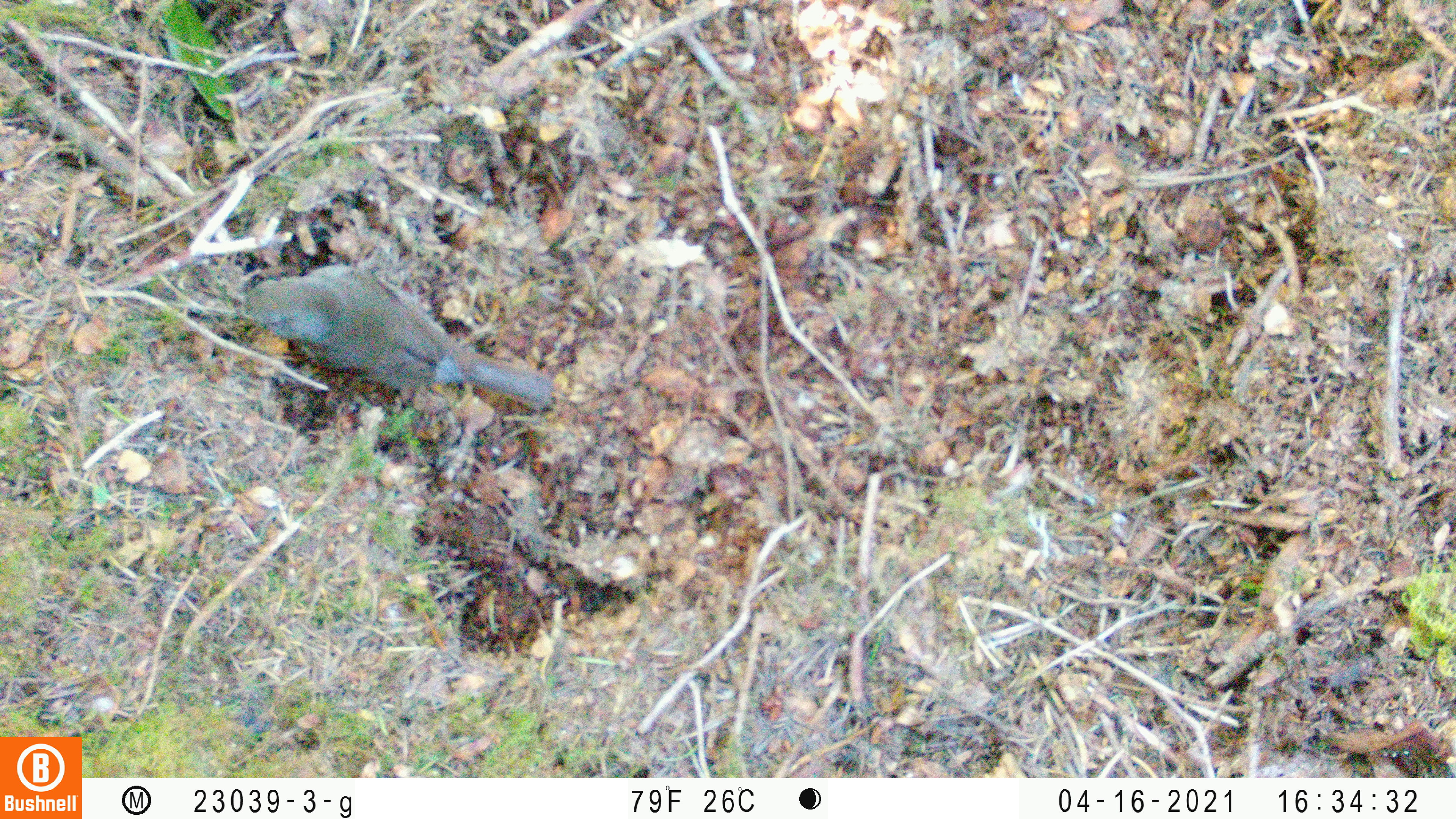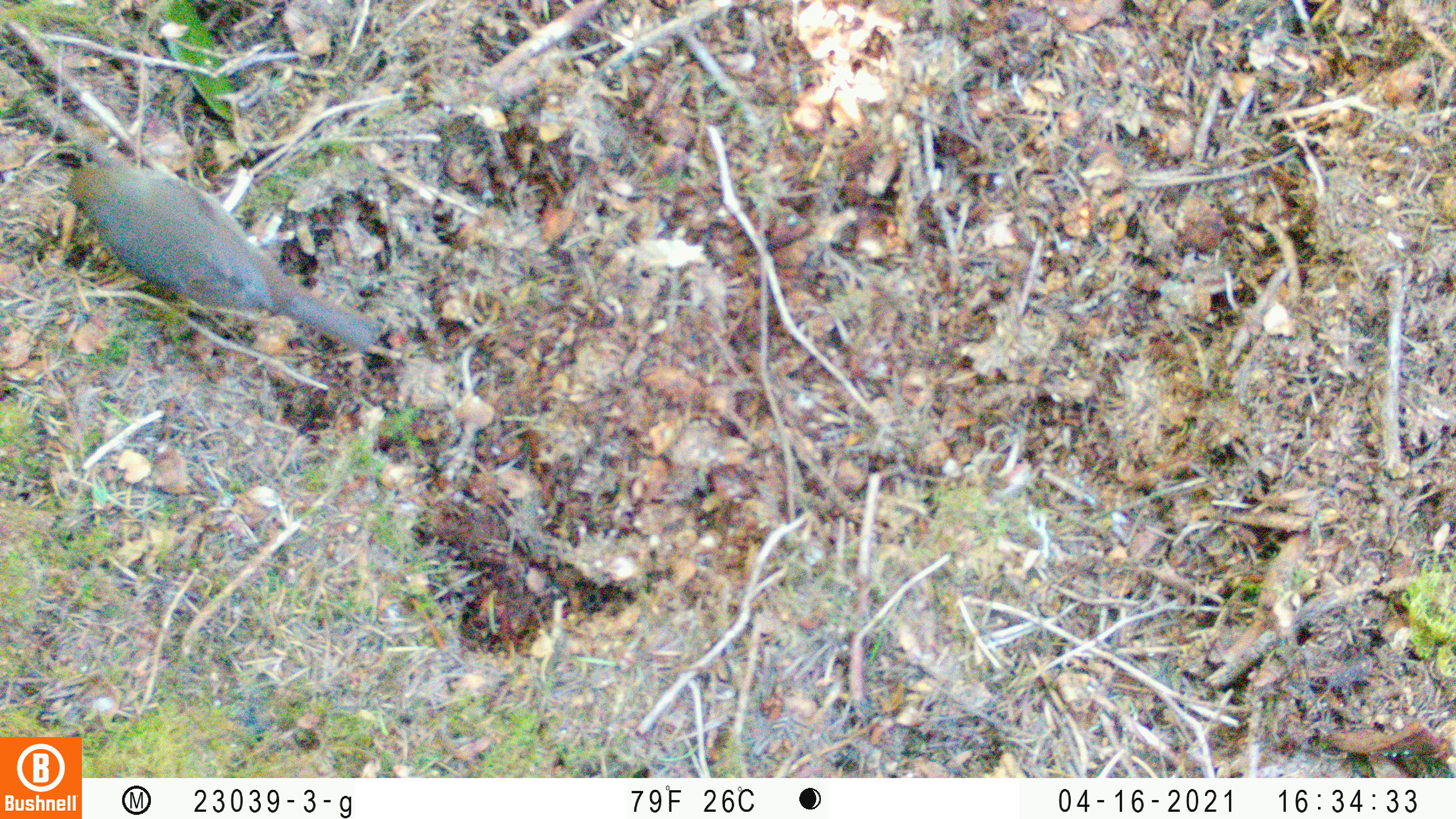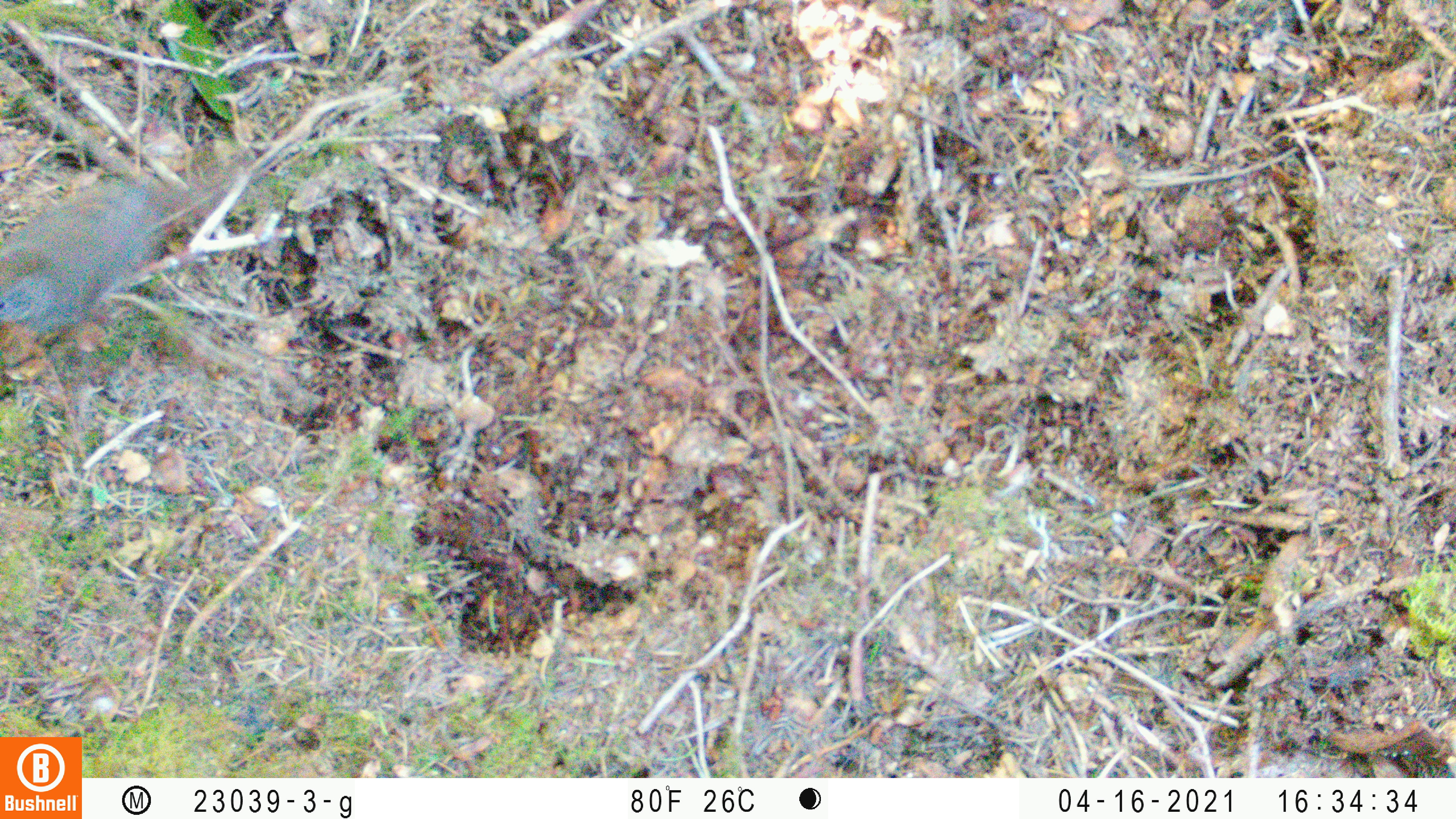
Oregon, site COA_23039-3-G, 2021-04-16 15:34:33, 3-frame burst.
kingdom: Animalia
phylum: Chordata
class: Aves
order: Passeriformes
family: Turdidae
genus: Catharus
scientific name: Catharus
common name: brown thrushes and nightingale-thrushes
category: catharus species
Catharus species (brown thrushes and nightingale-thrushes) (Catharus).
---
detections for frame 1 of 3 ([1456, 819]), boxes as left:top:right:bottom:
catharus species: 180:243:599:450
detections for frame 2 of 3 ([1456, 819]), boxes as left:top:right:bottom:
catharus species: 45:137:423:397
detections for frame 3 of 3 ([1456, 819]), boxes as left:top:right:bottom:
catharus species: 0:105:274:398